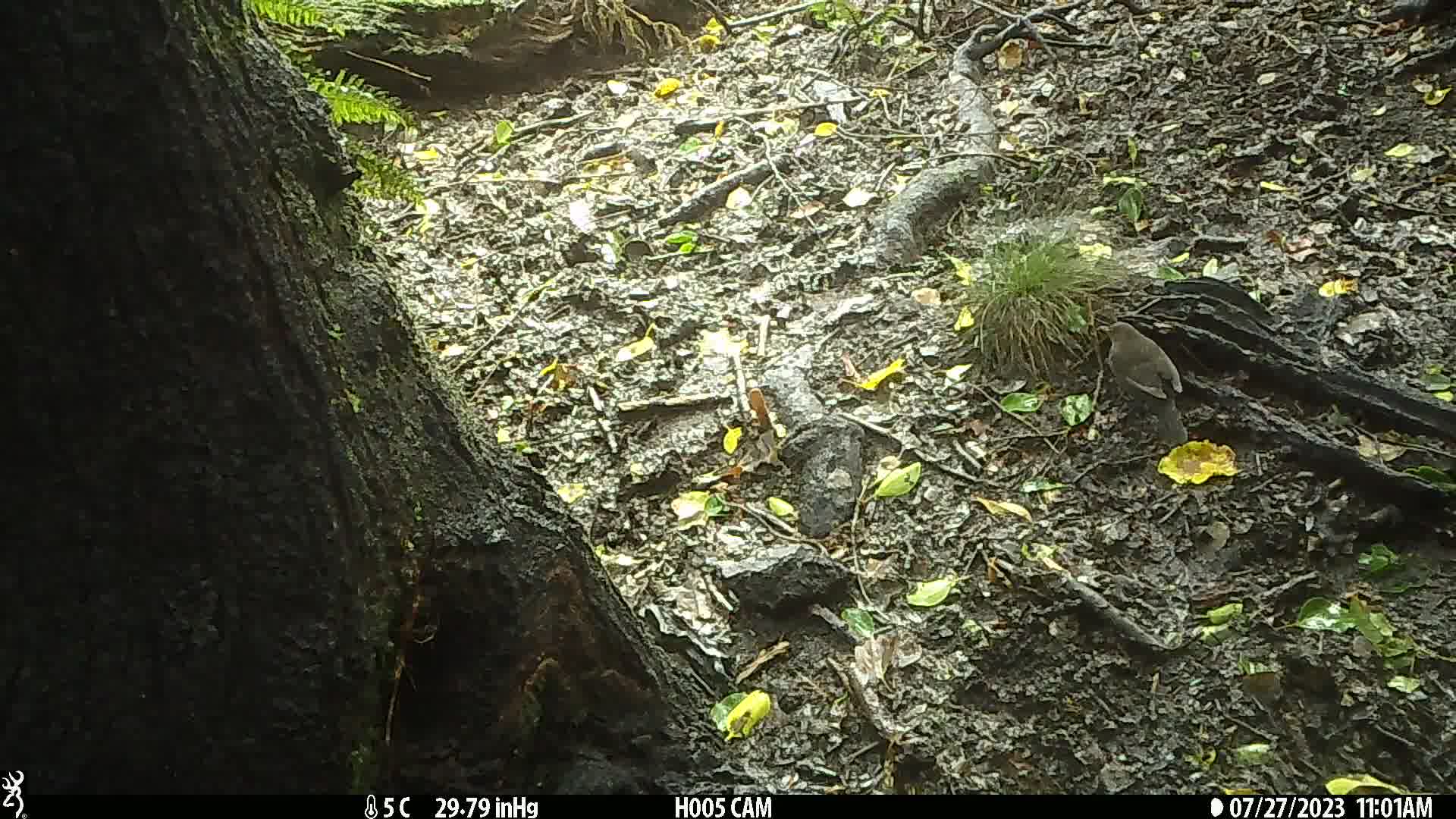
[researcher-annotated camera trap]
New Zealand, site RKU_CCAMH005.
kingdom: Animalia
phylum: Chordata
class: Aves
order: Passeriformes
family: Turdidae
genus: Turdus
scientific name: Turdus merula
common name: eurasian blackbird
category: blackbird